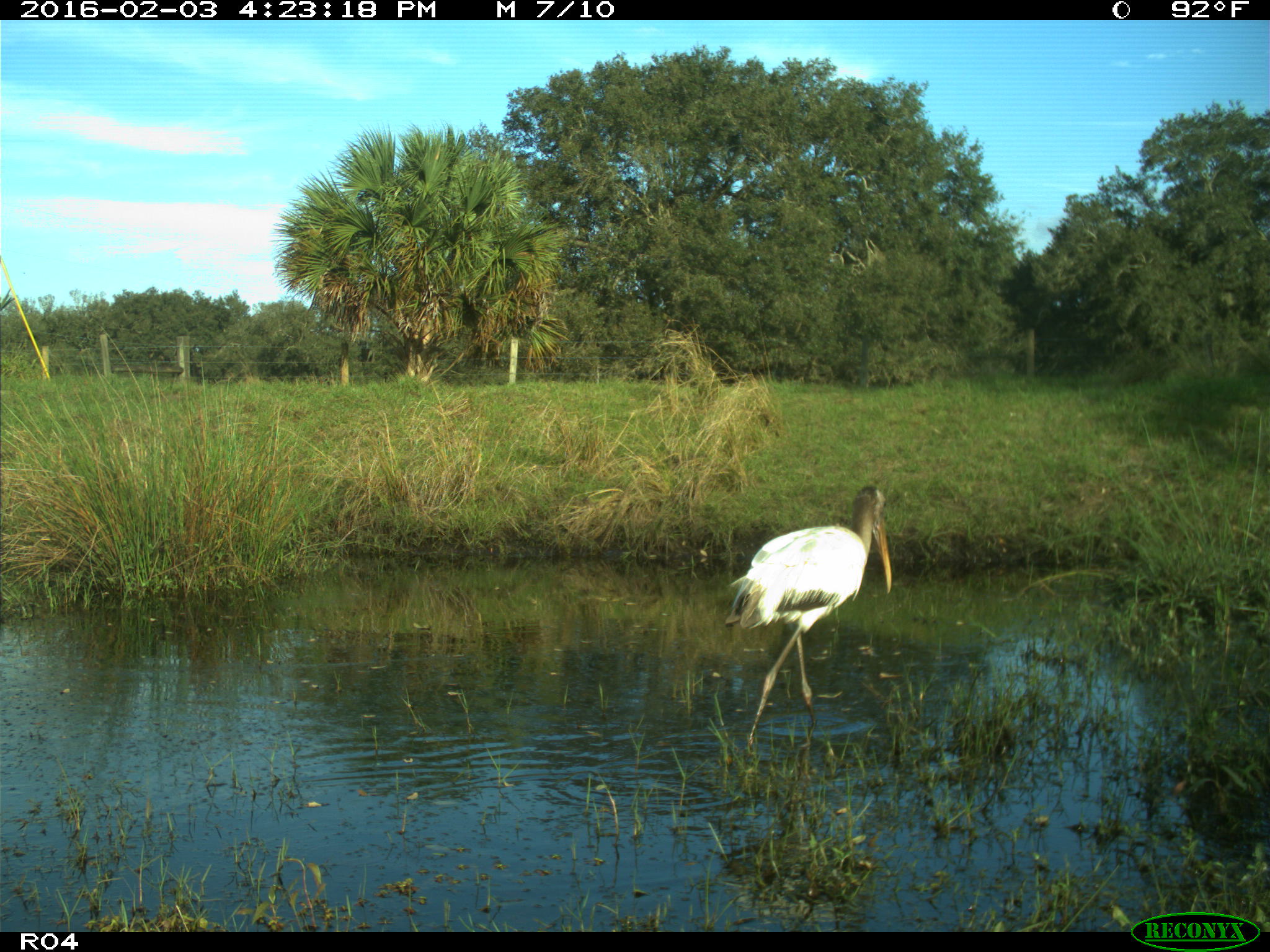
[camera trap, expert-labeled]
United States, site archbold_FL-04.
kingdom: Animalia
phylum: Chordata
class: Aves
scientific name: Aves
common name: birds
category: unidentified bird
Unidentified bird (birds) (Aves).